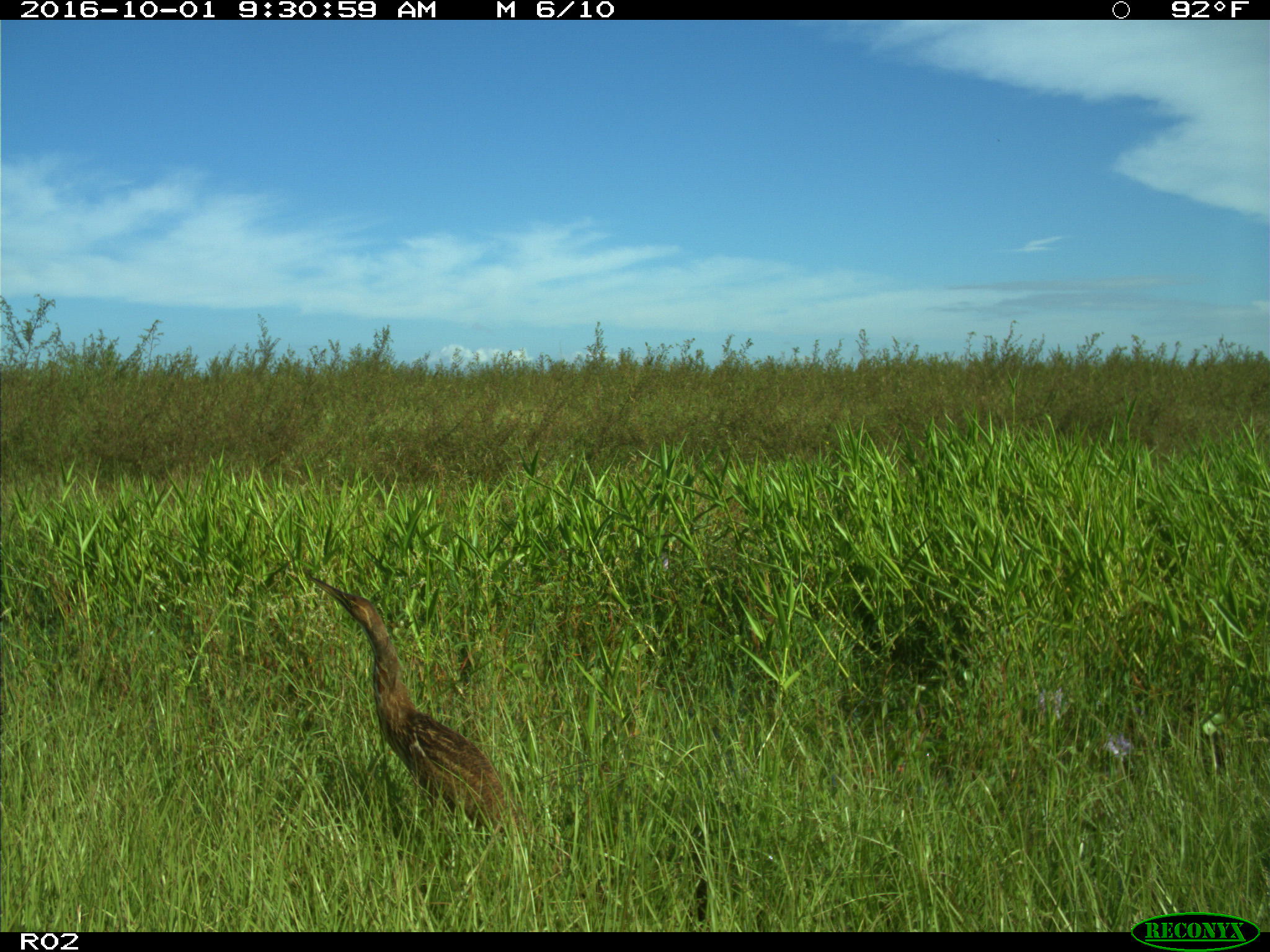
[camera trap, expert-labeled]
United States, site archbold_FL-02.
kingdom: Animalia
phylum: Chordata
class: Aves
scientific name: Aves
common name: birds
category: unidentified bird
Unidentified bird (birds) (Aves).